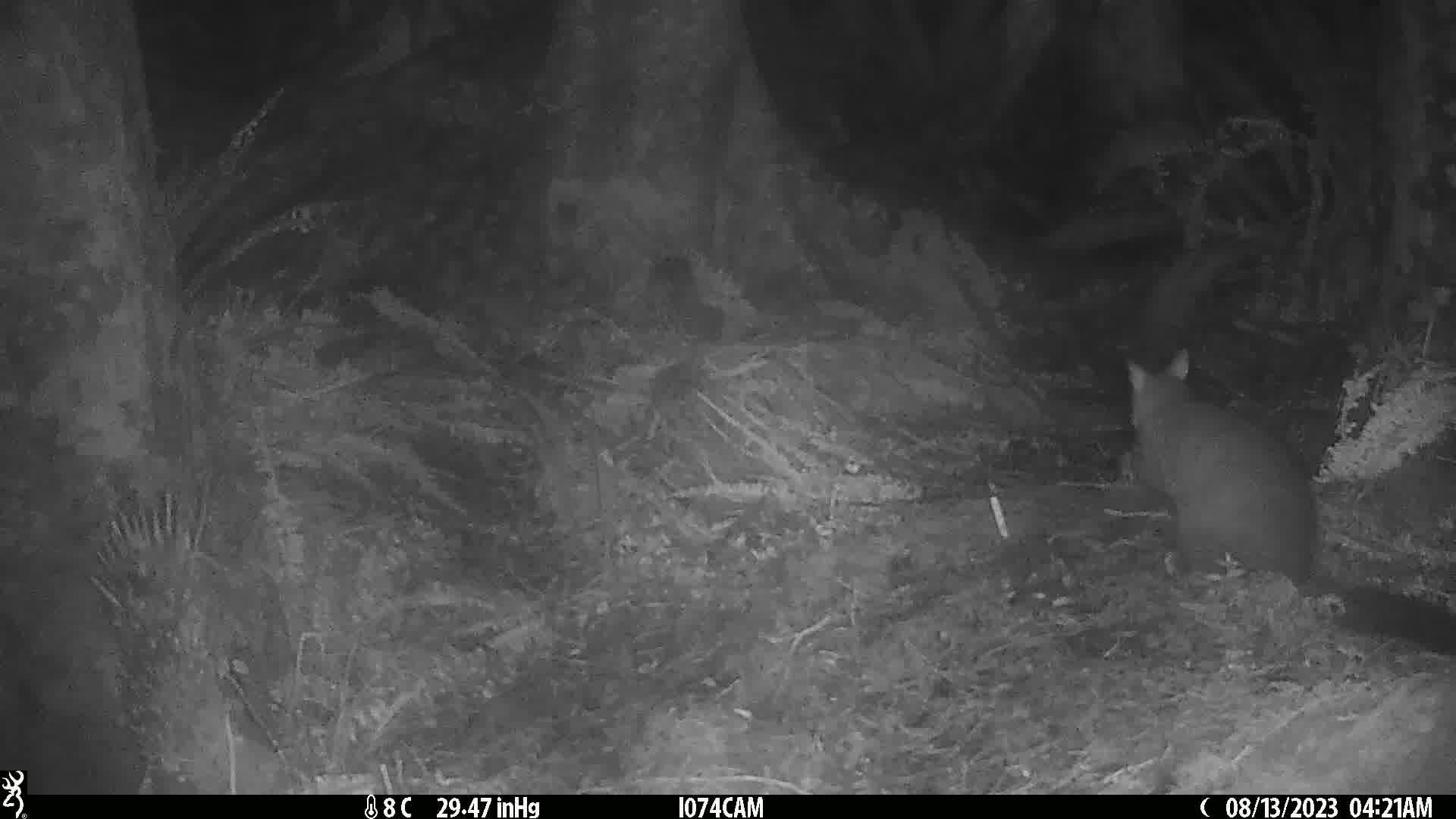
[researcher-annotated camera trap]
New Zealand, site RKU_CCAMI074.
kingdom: Animalia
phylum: Chordata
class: Mammalia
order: Diprotodontia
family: Phalangeridae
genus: Trichosurus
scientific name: Trichosurus vulpecula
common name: common brushtail possum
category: possum